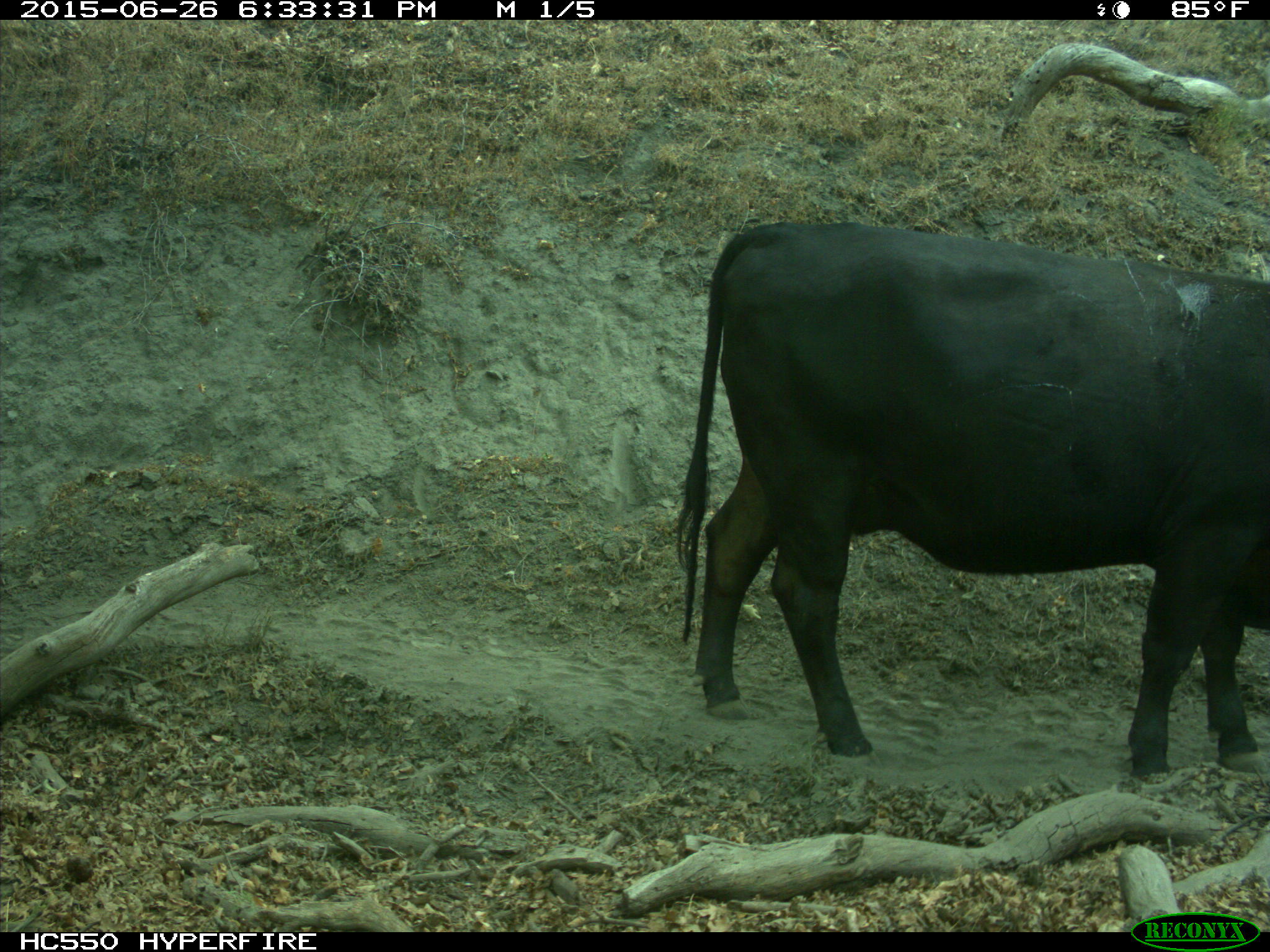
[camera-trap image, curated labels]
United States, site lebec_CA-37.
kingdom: Animalia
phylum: Chordata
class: Mammalia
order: Artiodactyla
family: Bovidae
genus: Bos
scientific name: Bos taurus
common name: domestic cow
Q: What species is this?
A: Bos taurus (domestic cow).